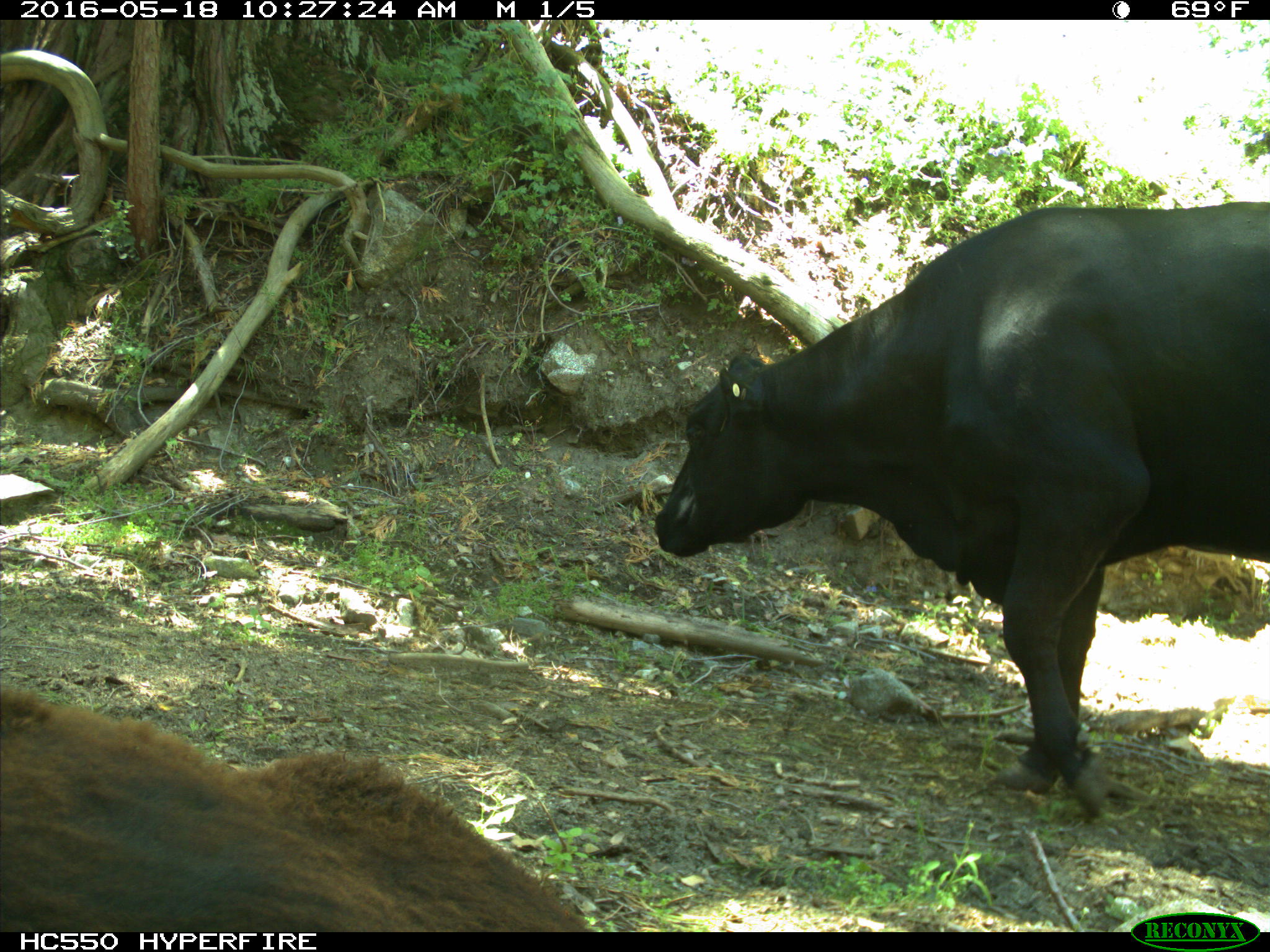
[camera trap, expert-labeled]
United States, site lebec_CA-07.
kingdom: Animalia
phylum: Chordata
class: Mammalia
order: Artiodactyla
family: Bovidae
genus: Bos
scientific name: Bos taurus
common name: domestic cow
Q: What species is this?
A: Bos taurus (domestic cow).